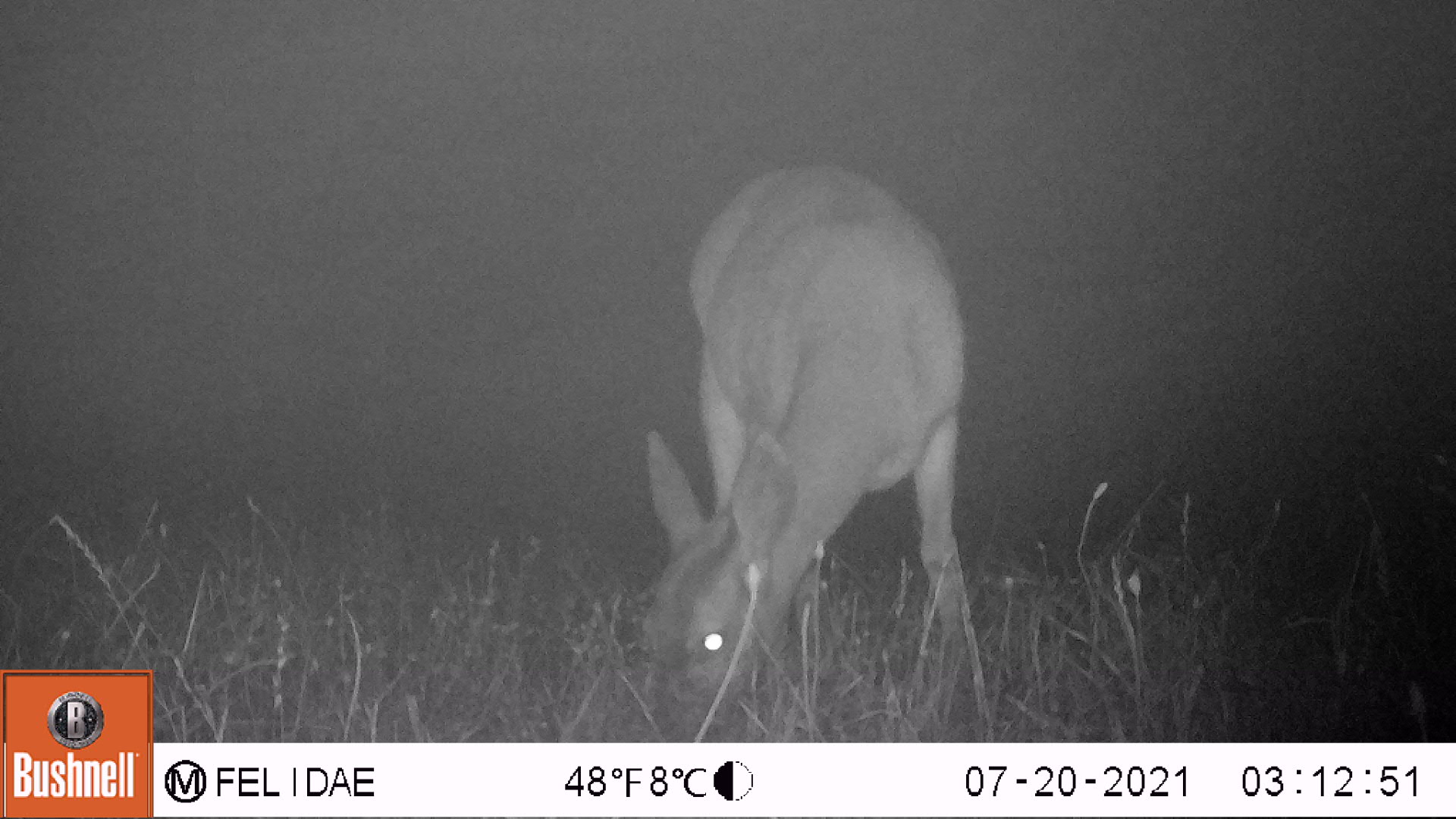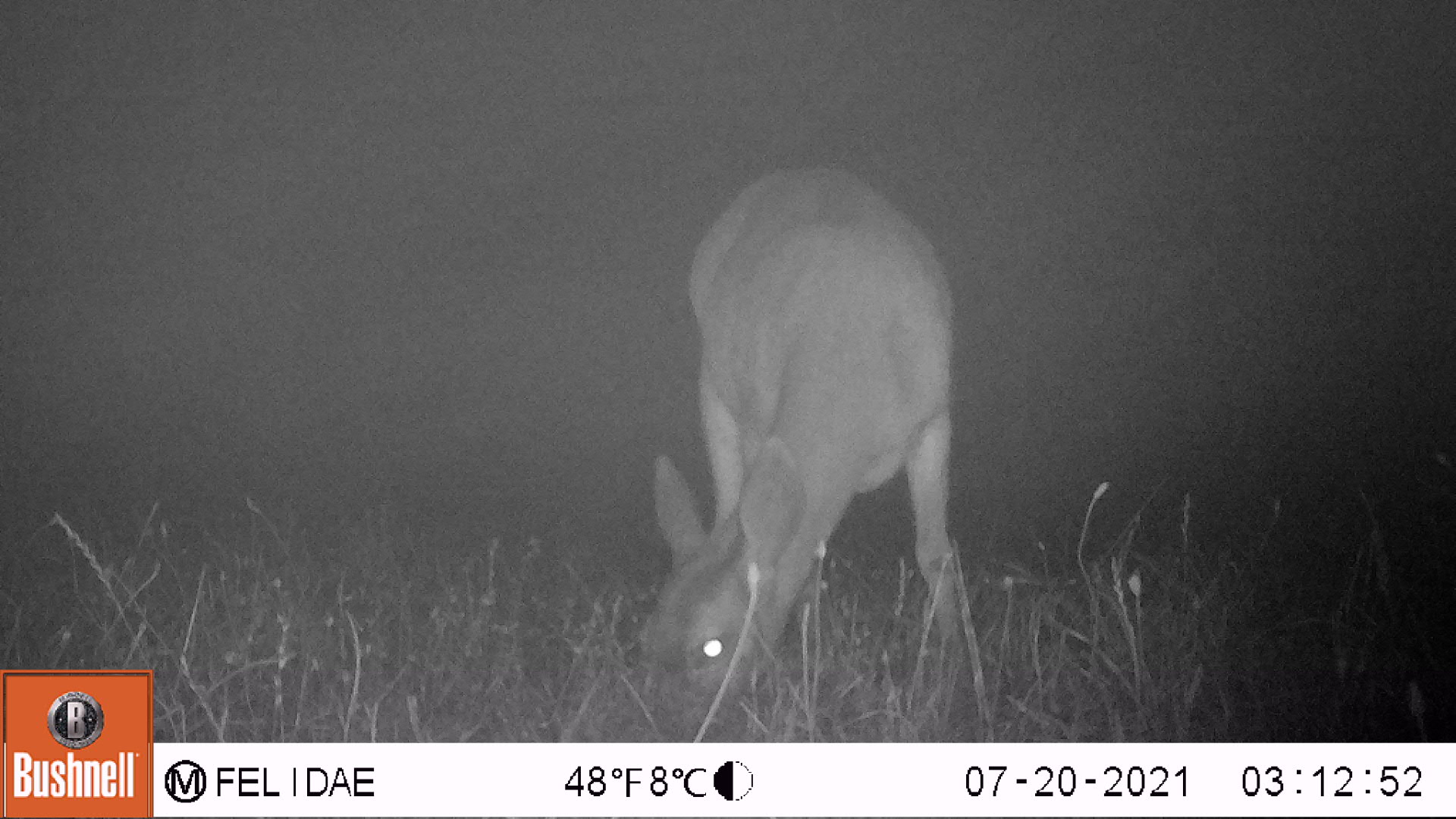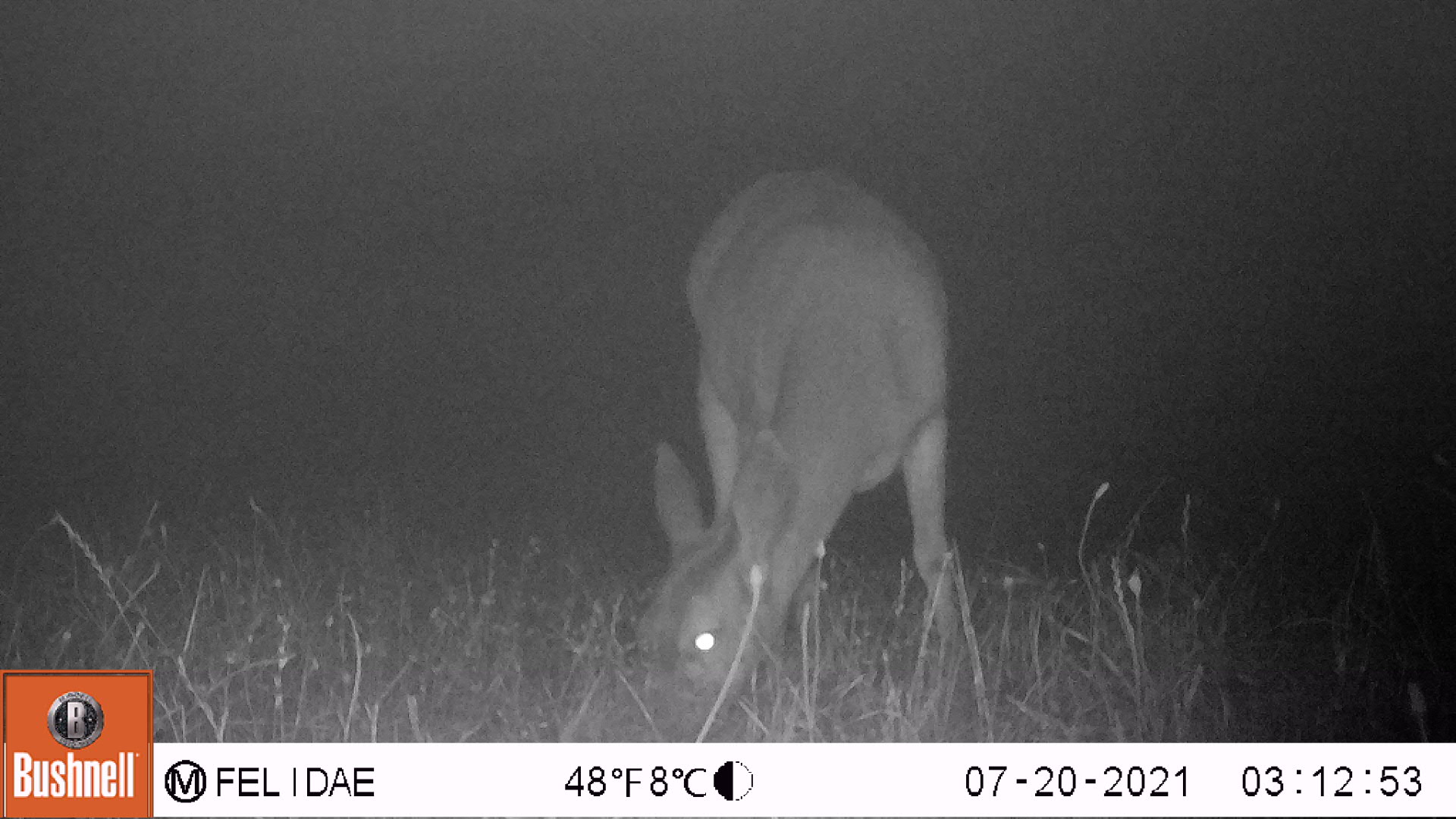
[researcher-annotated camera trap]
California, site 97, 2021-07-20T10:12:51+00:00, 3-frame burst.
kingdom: Animalia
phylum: Chordata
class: Mammalia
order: Artiodactyla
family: Cervidae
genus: Odocoileus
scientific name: Odocoileus hemionus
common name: mule deer